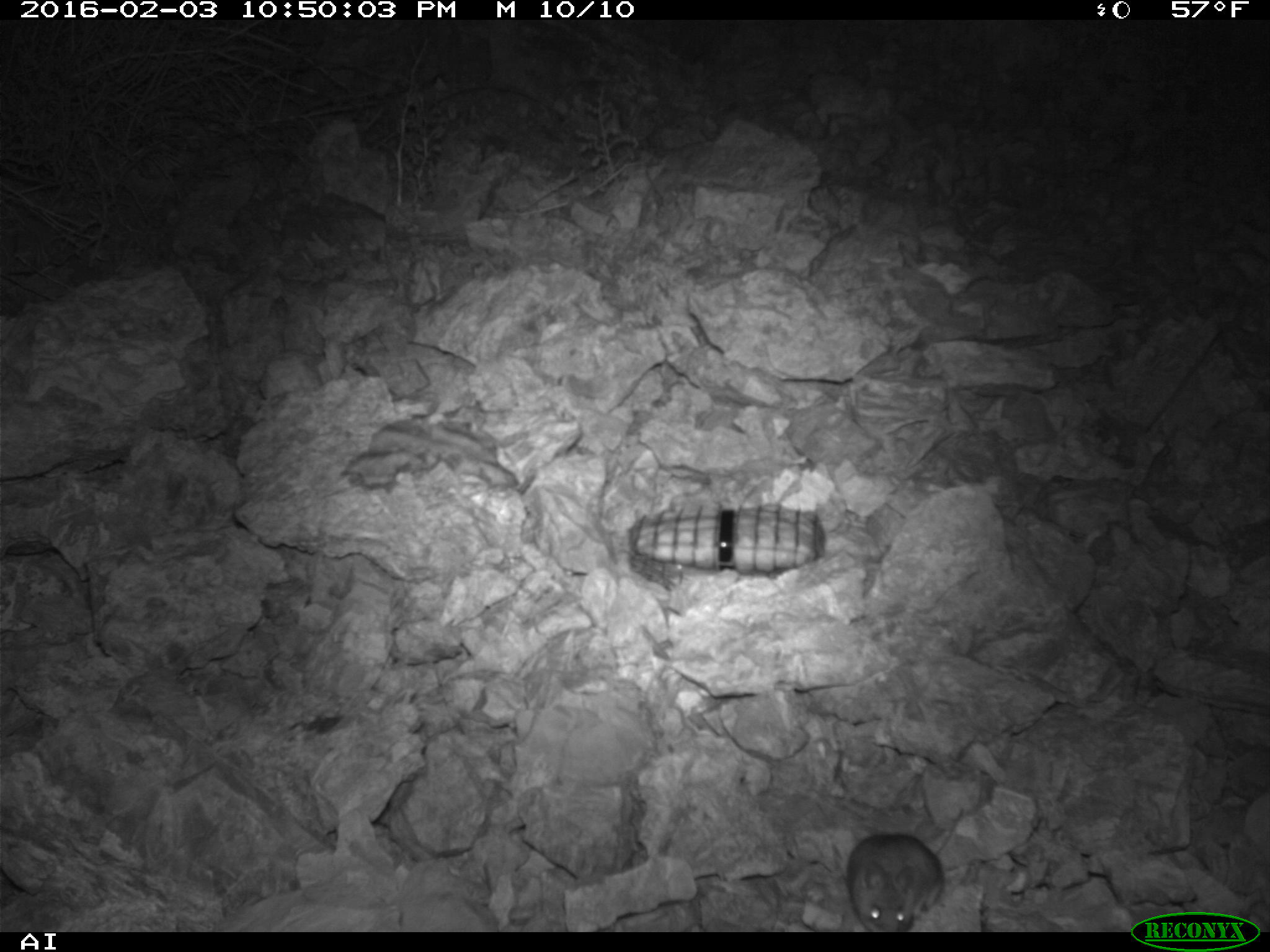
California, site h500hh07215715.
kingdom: Animalia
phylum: Chordata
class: Mammalia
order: Rodentia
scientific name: Rodentia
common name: rodent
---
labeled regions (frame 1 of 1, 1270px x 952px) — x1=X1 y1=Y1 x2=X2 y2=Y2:
rodent: x1=844 y1=813 x2=965 y2=931